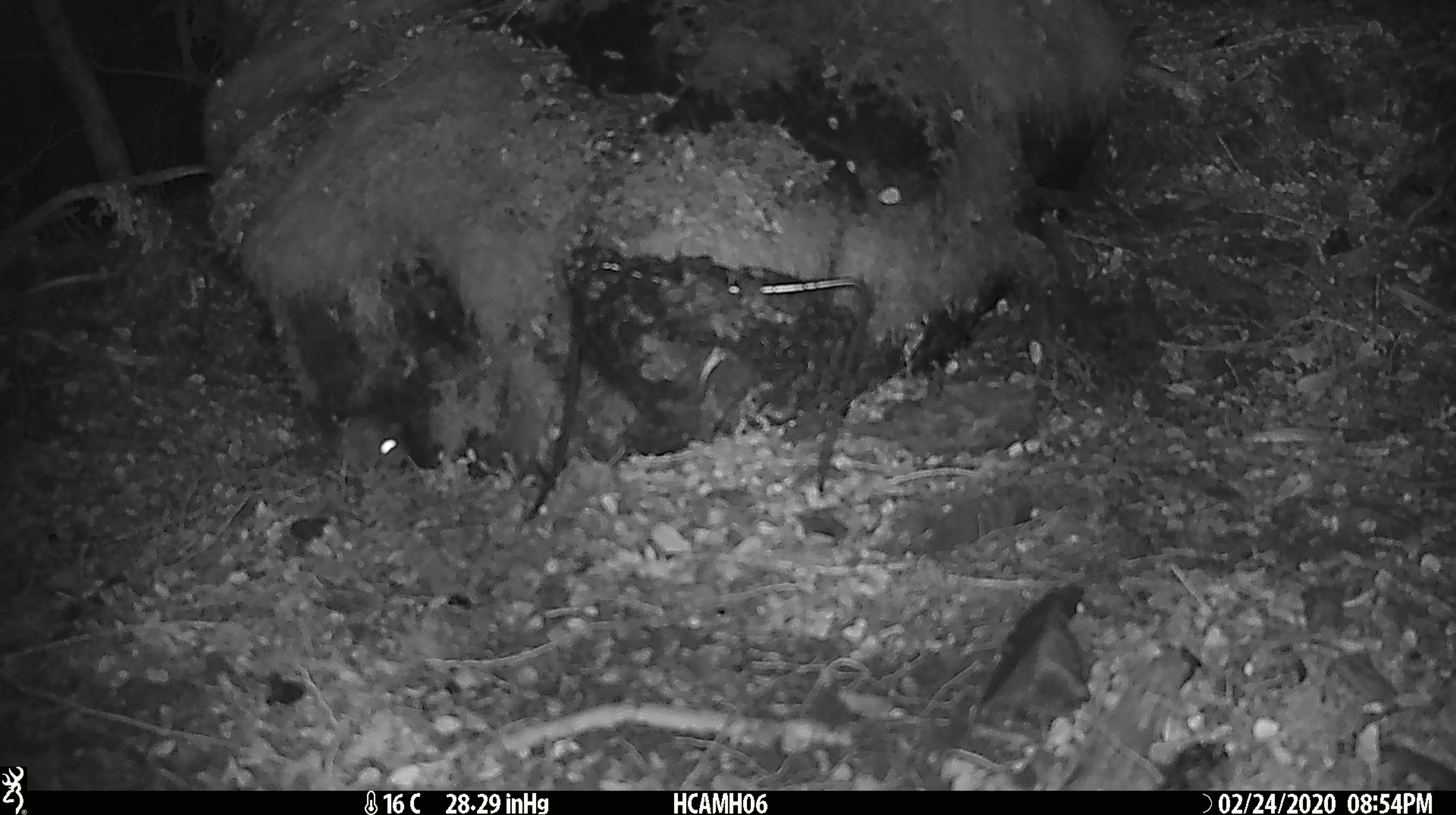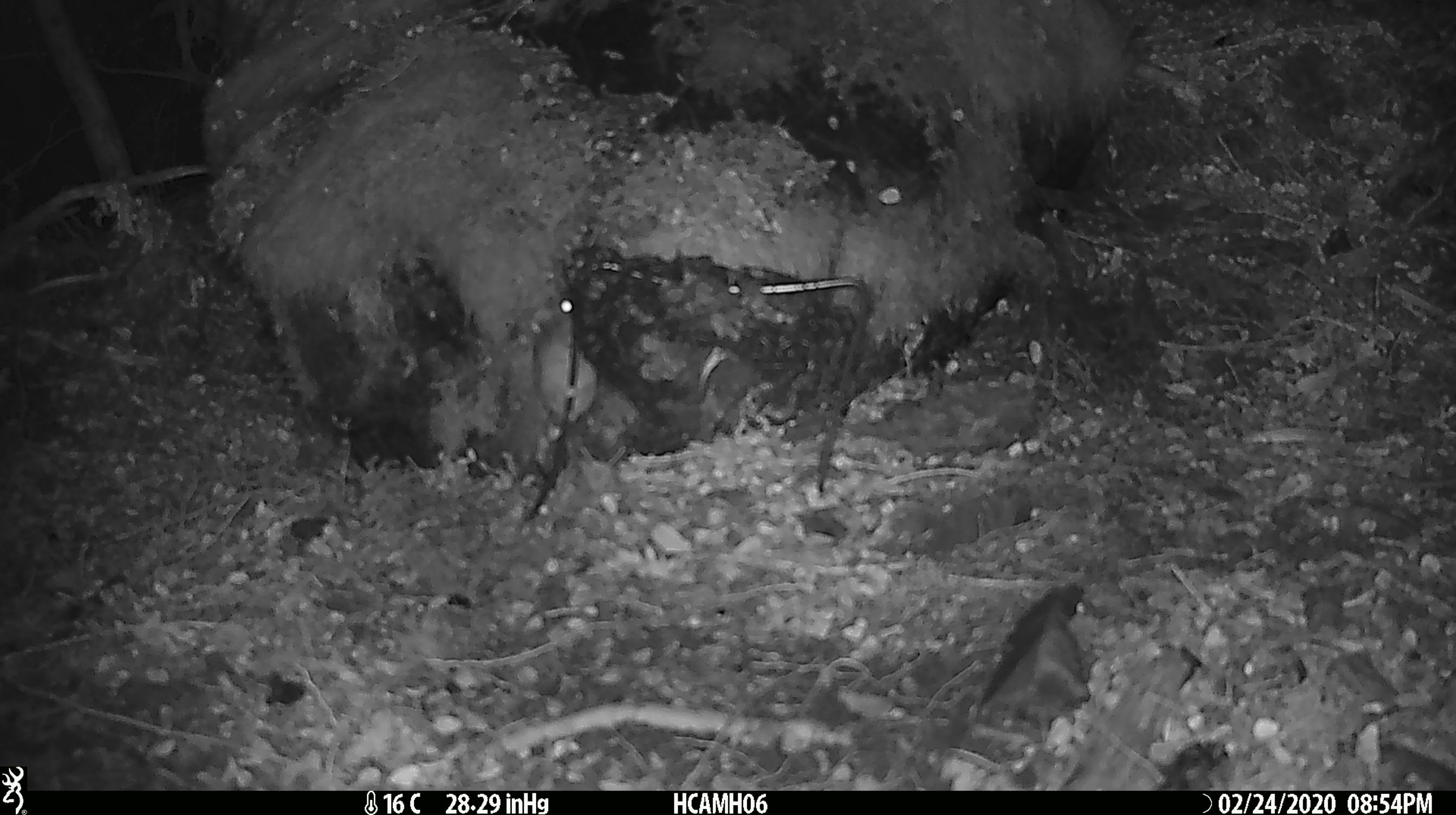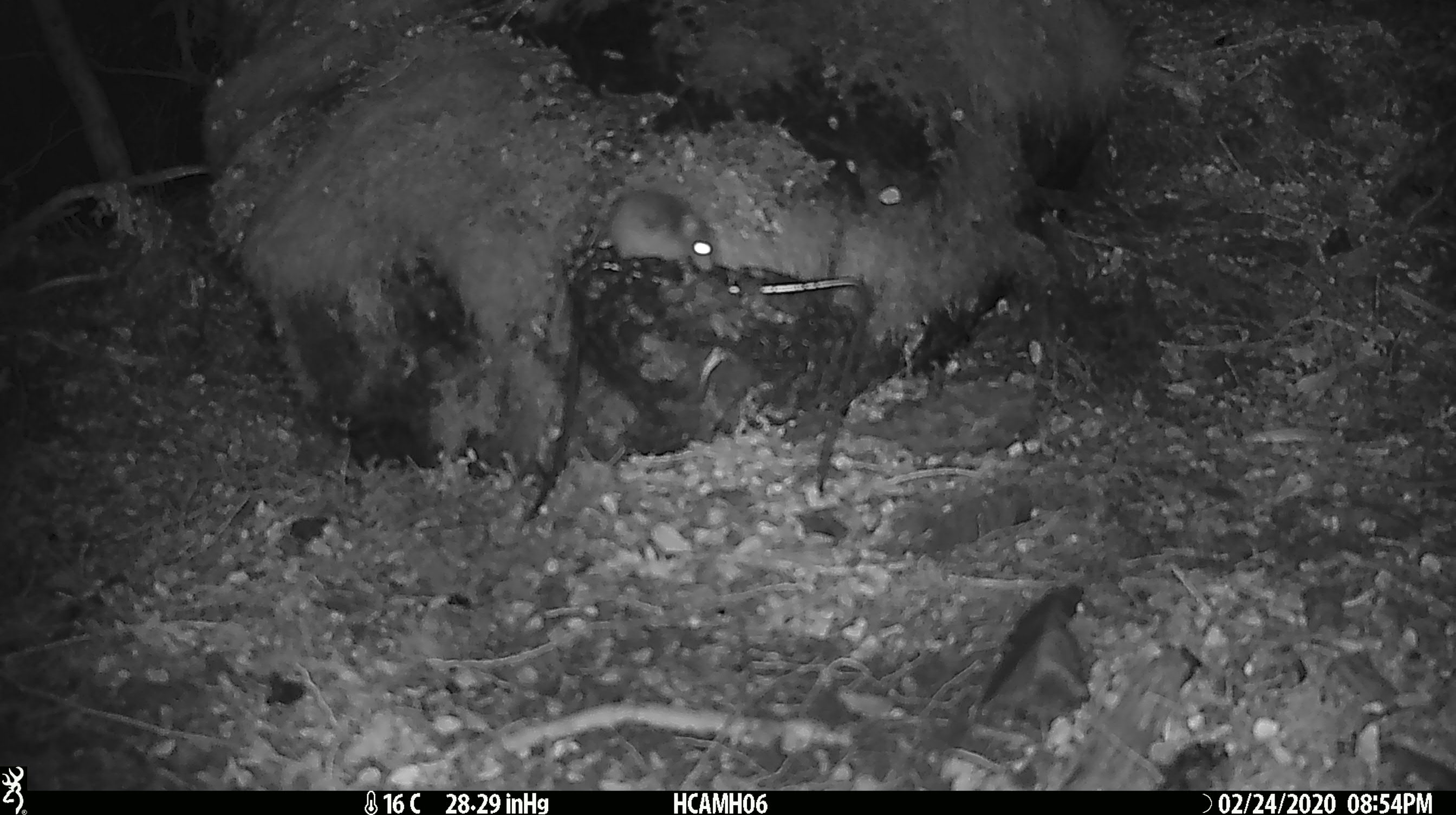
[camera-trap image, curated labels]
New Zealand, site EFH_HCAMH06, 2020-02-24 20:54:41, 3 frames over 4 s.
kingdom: Animalia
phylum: Chordata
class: Mammalia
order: Rodentia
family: Muridae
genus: Mus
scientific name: Mus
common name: mouse